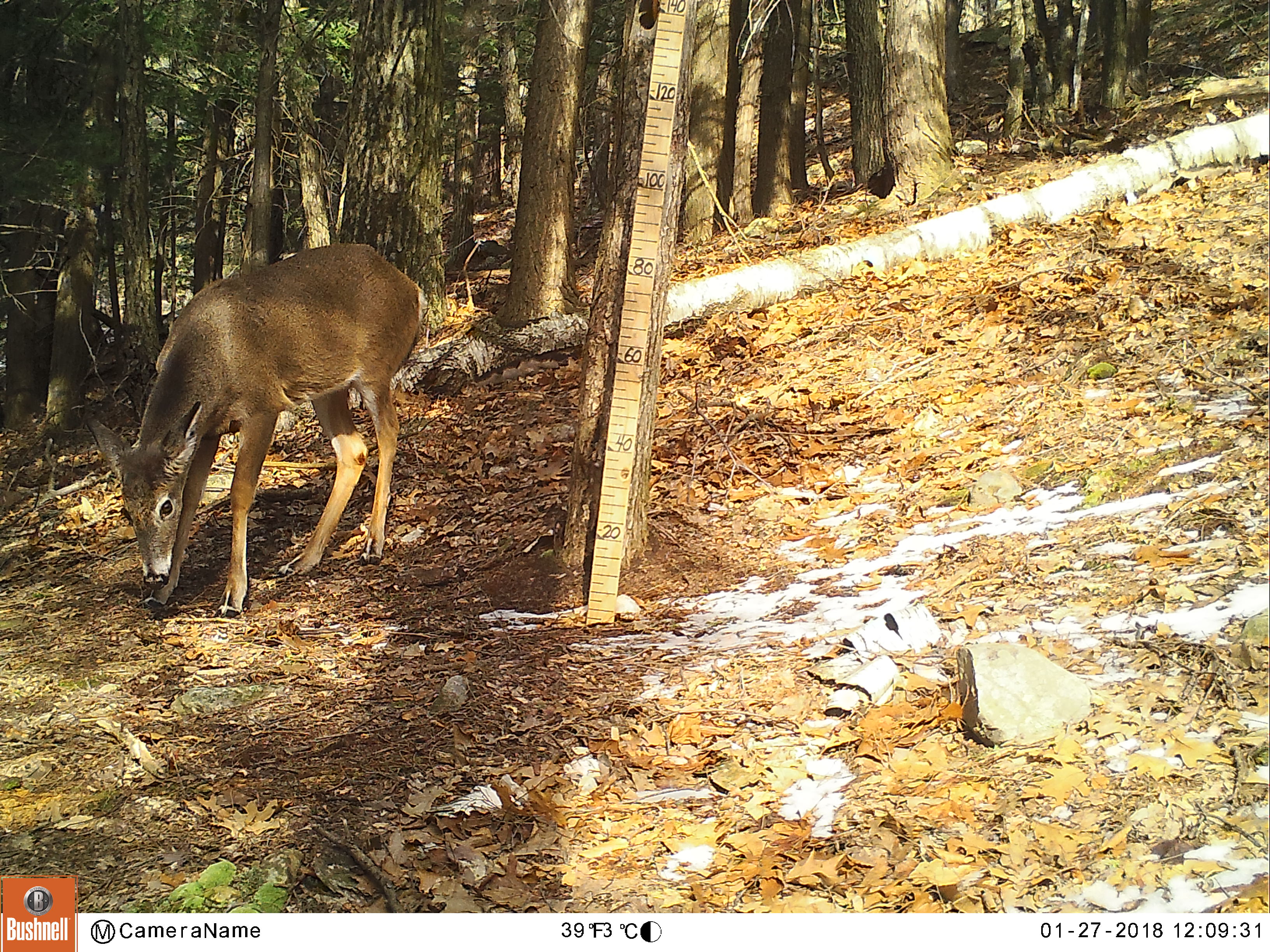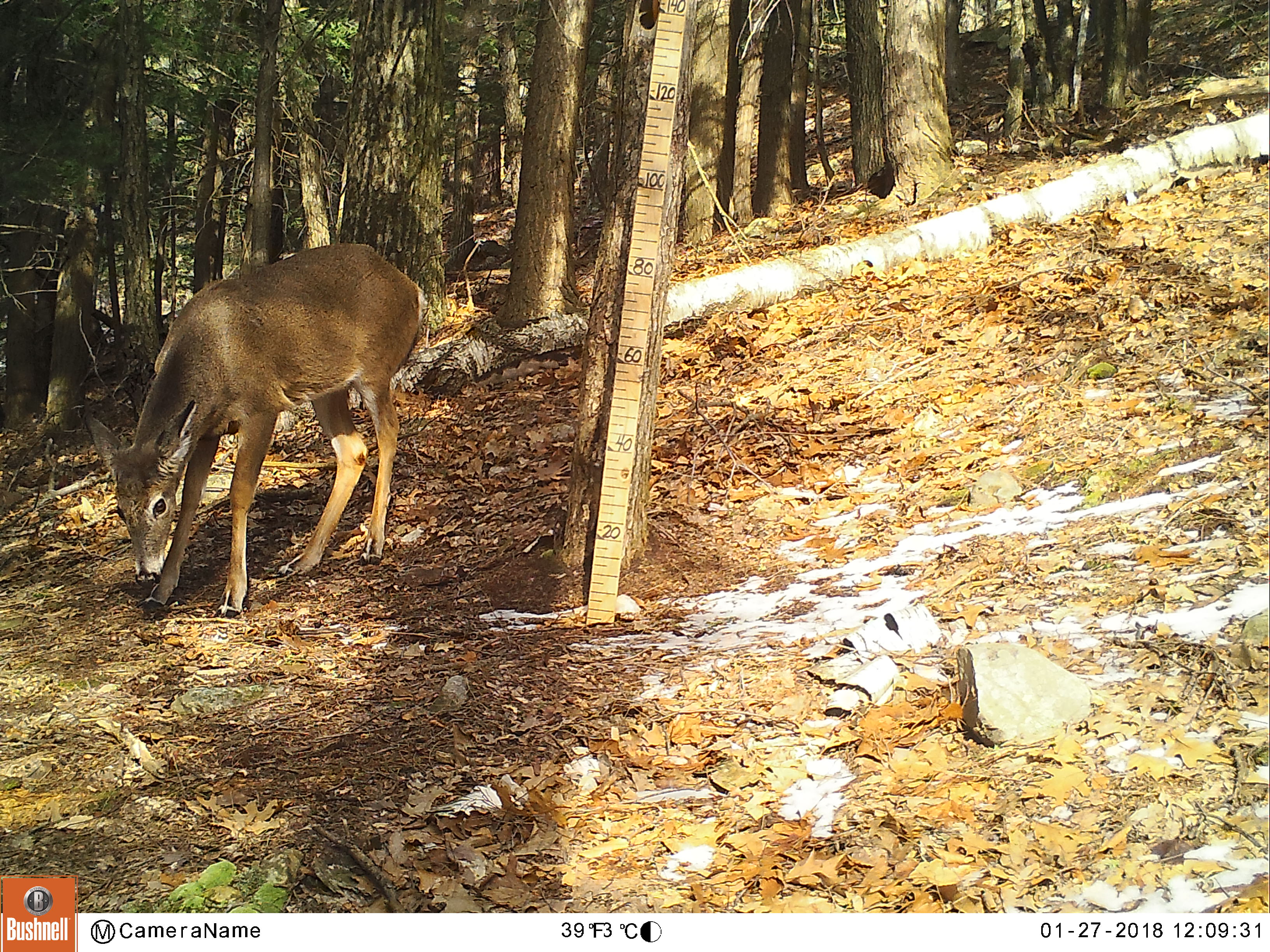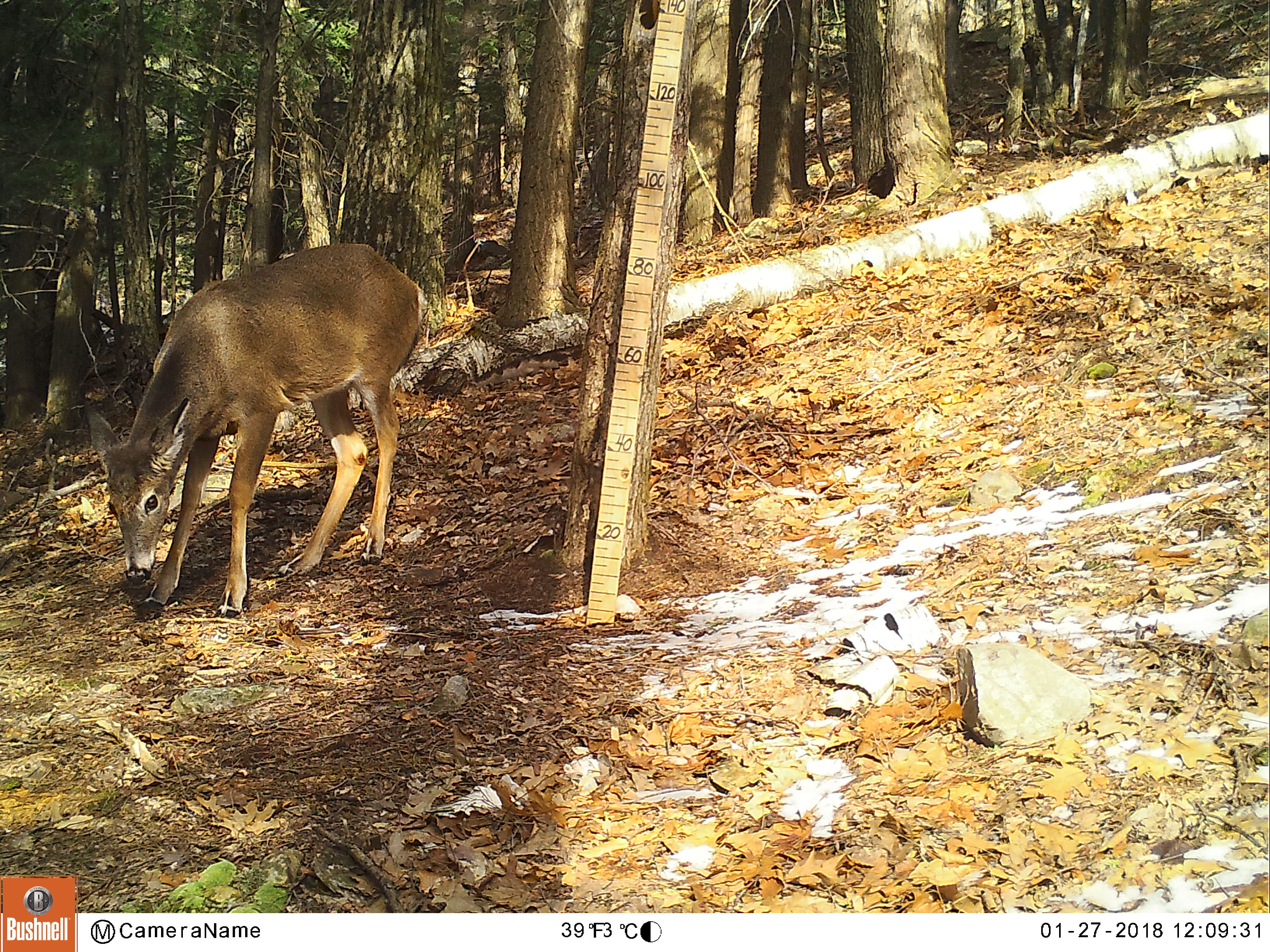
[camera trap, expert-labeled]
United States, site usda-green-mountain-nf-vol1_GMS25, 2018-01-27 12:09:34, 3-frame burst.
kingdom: Animalia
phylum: Chordata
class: Mammalia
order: Artiodactyla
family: Cervidae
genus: Odocoileus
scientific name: Odocoileus virginianus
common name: white-tailed deer